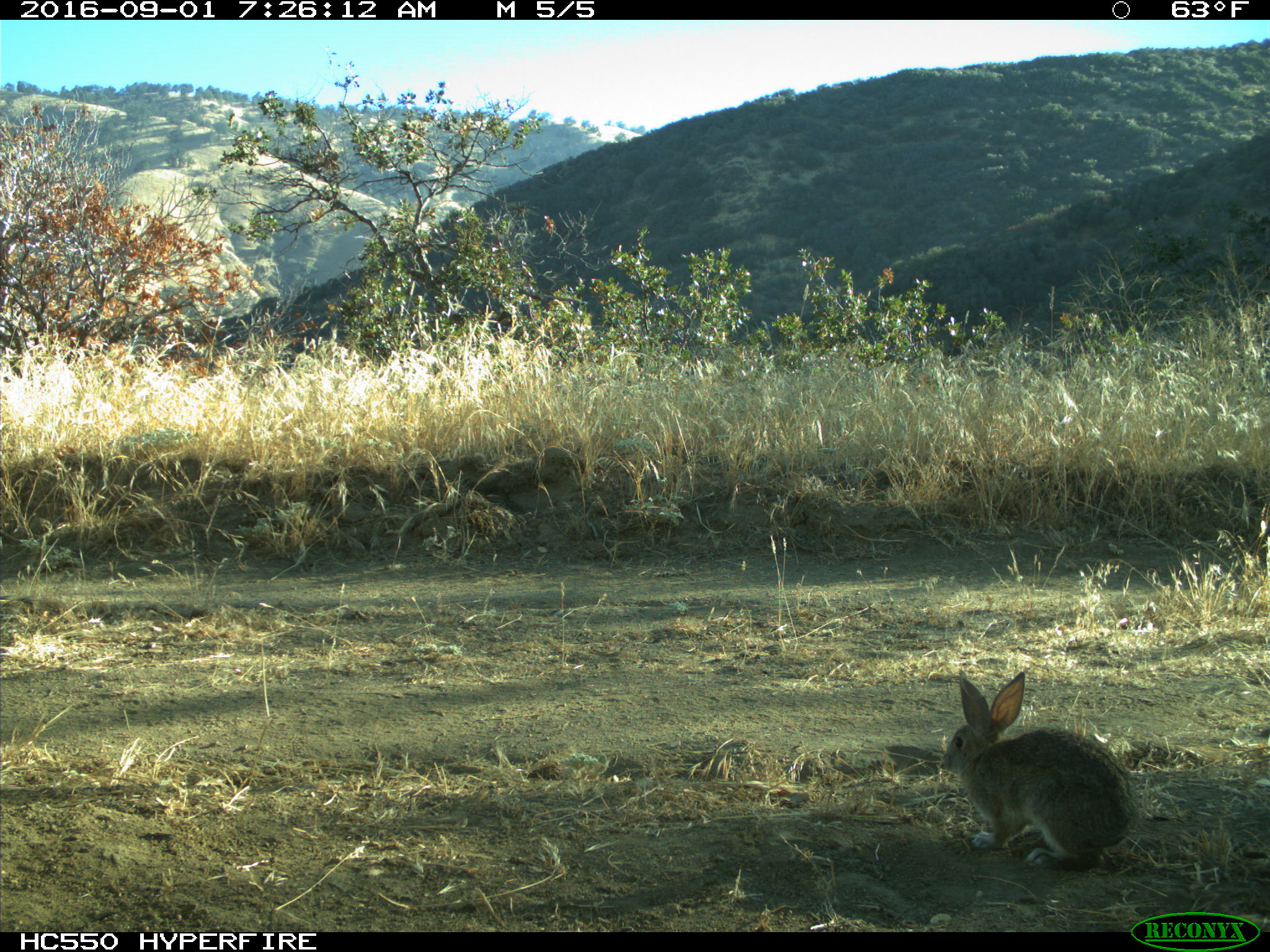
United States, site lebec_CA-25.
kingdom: Animalia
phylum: Chordata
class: Mammalia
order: Lagomorpha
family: Leporidae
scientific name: Leporidae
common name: rabbits and hares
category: unidentified rabbit